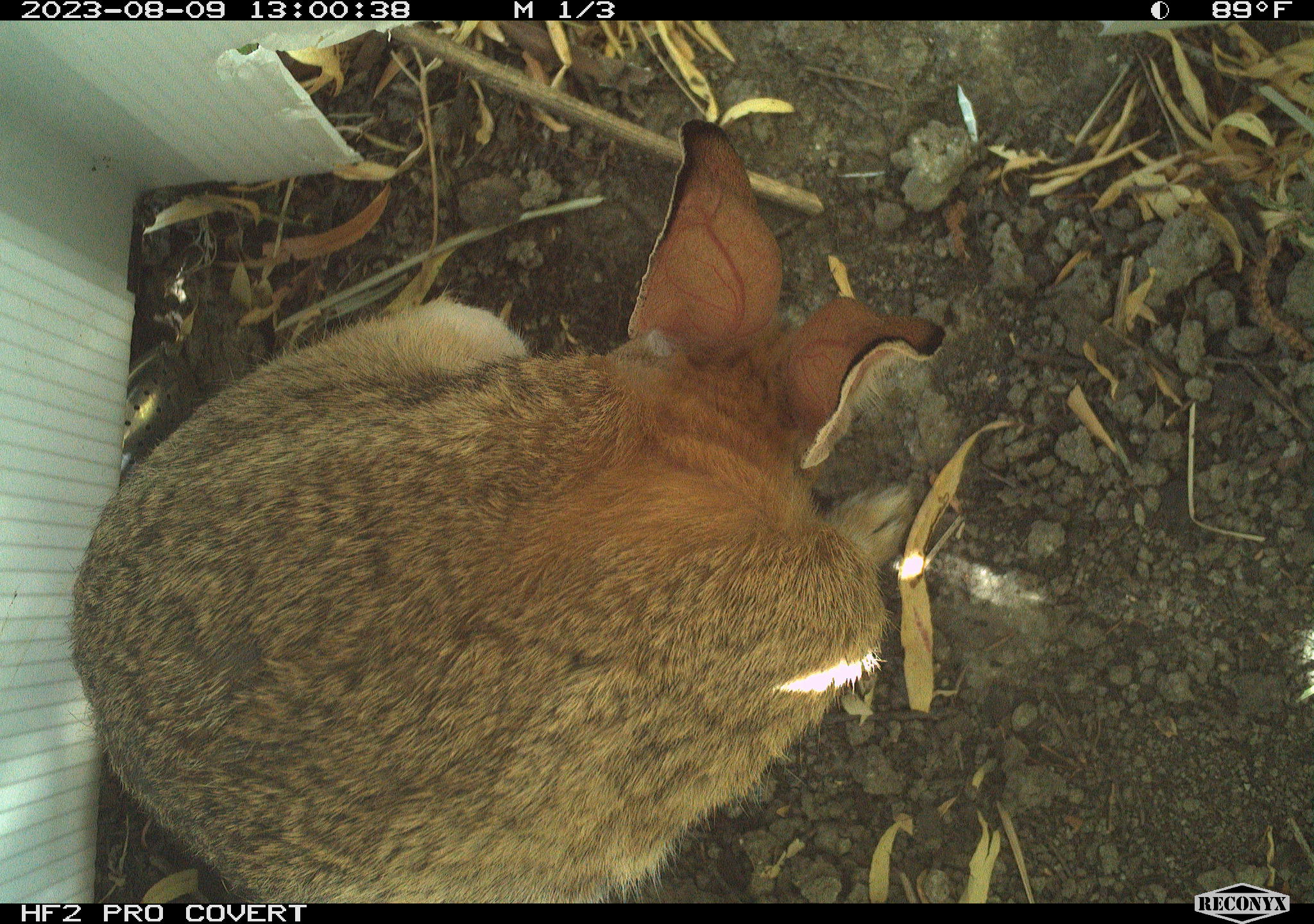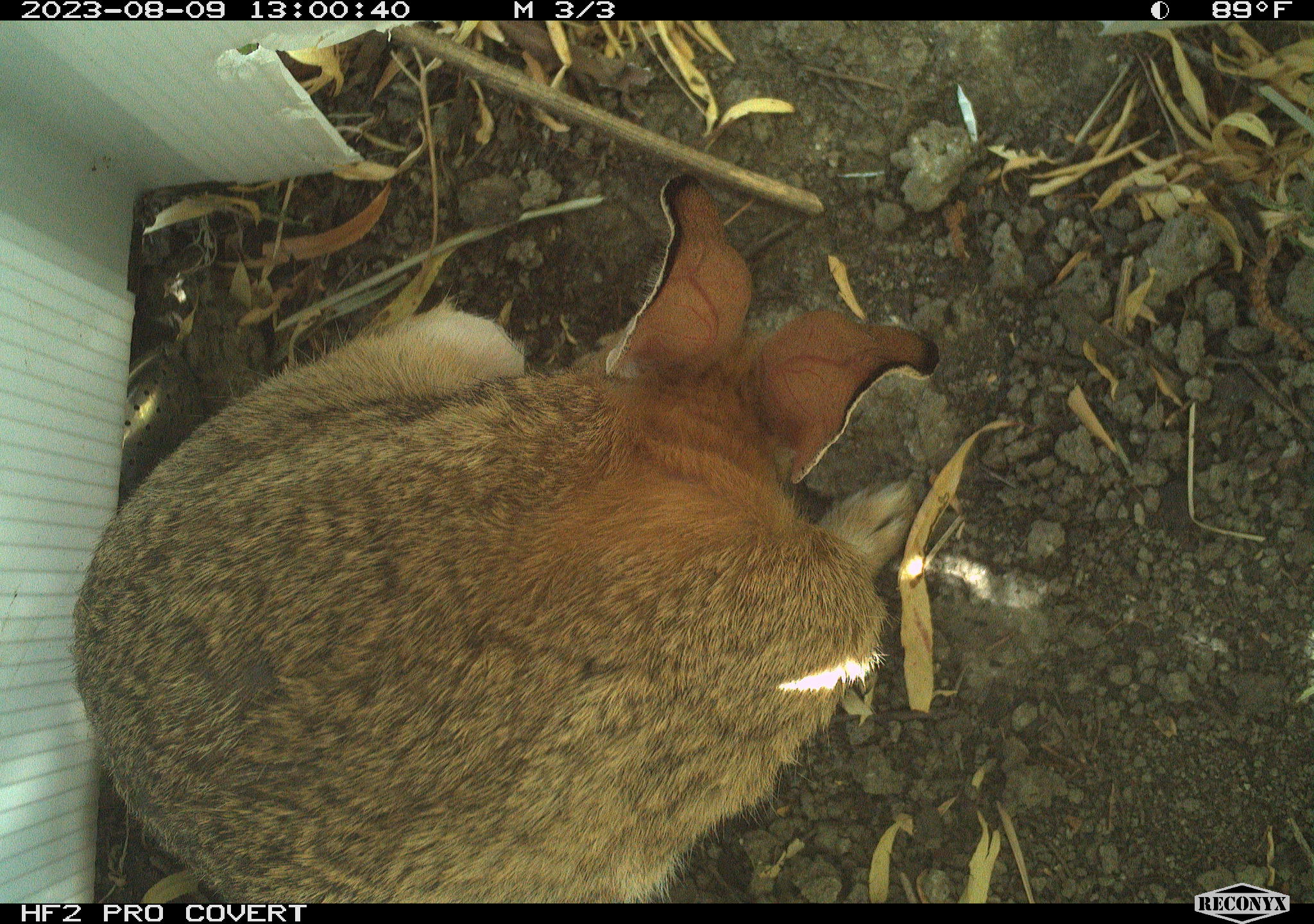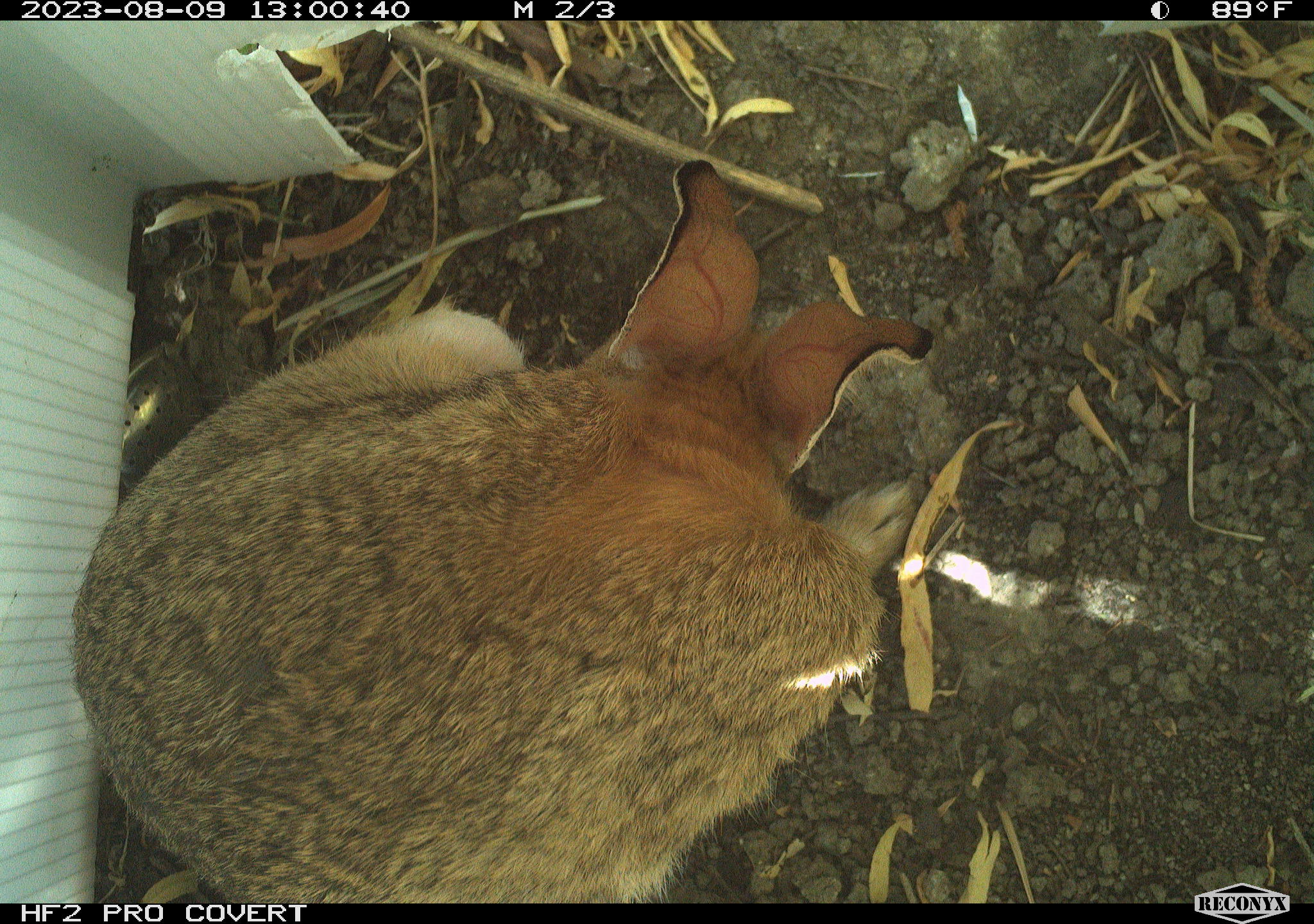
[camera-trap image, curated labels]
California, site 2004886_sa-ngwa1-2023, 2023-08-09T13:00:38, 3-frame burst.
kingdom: Animalia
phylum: Chordata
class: Mammalia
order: Lagomorpha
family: Leporidae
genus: Sylvilagus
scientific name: Sylvilagus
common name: cottontail rabbits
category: sylvilagus species